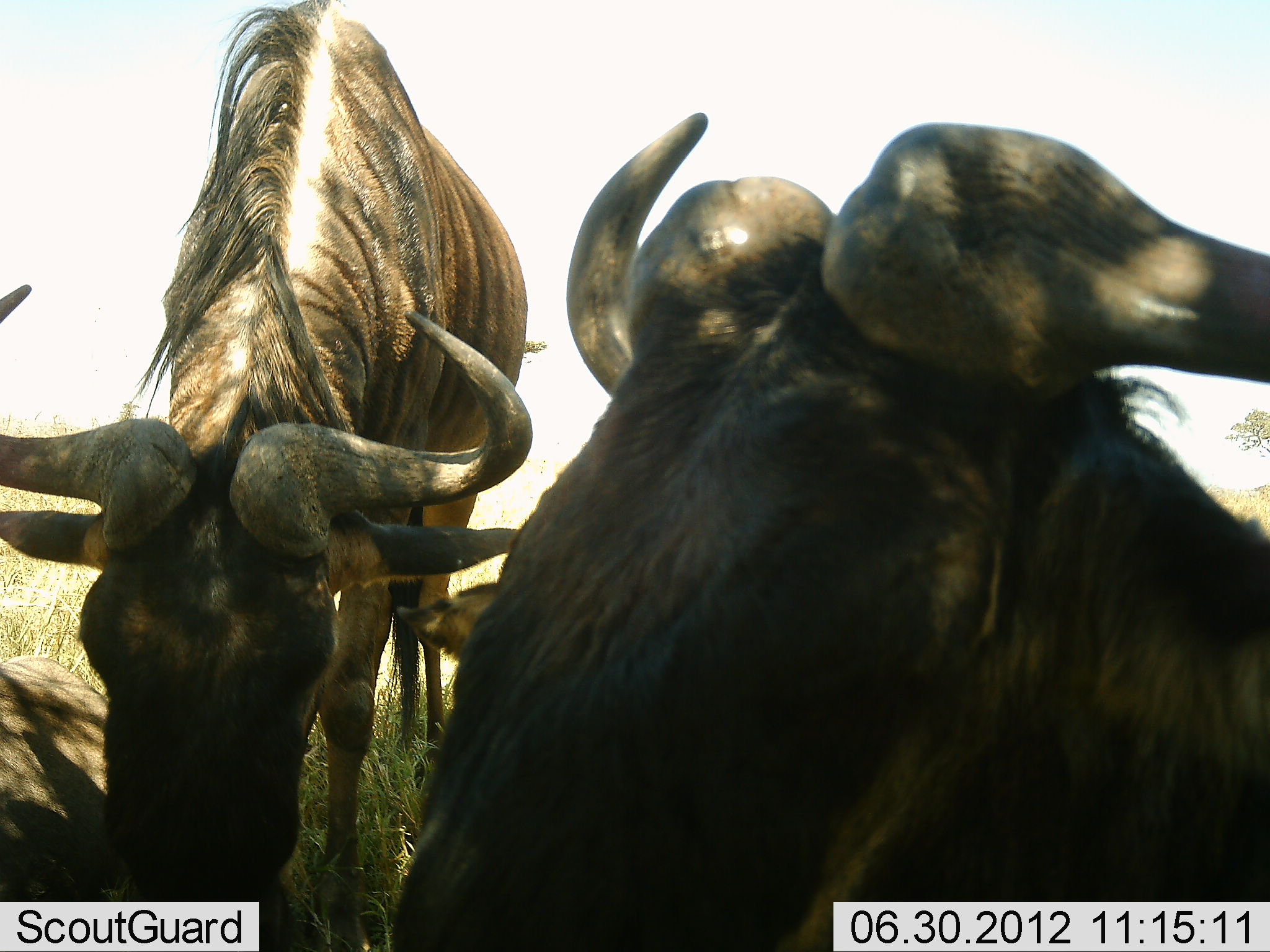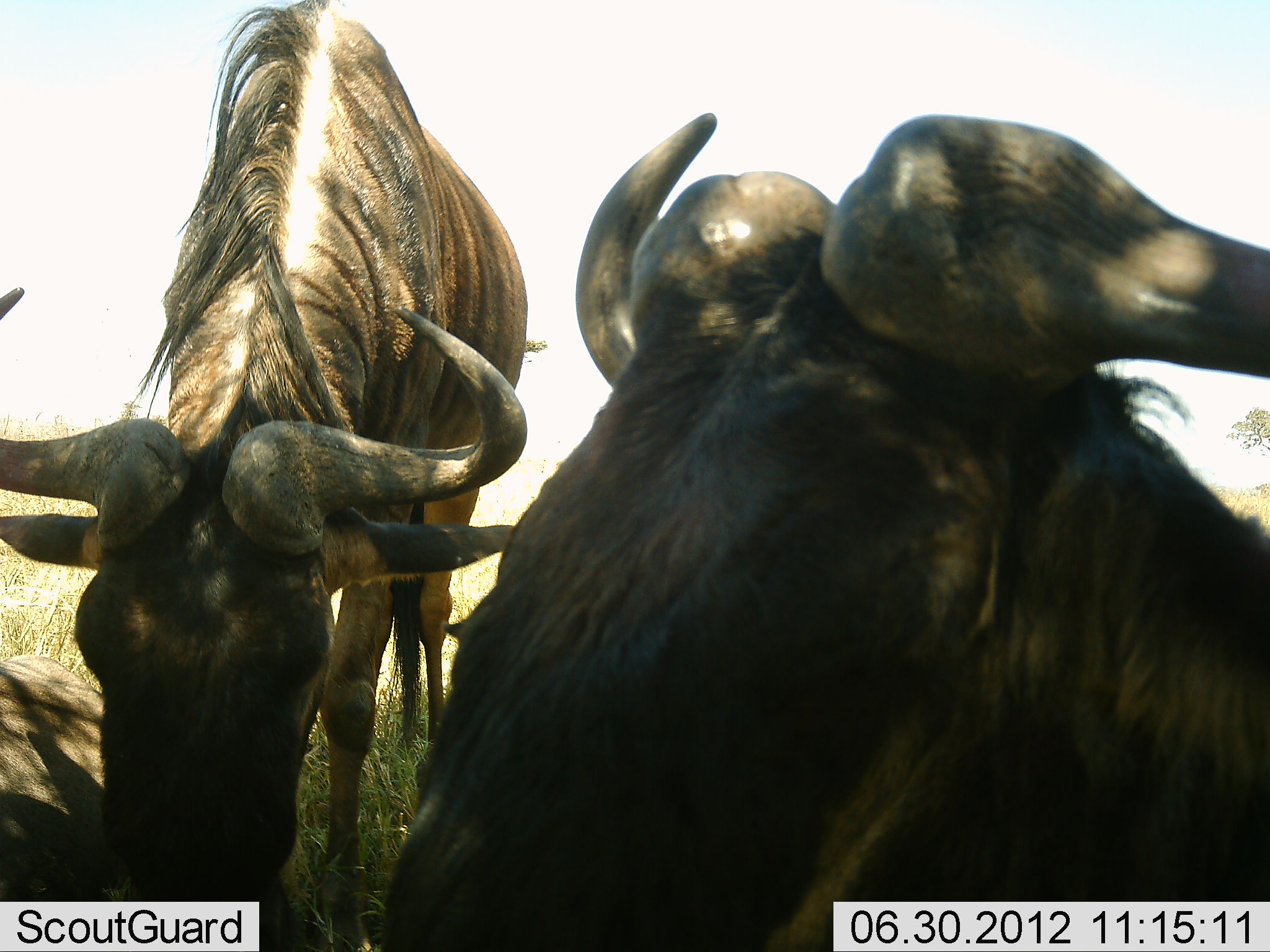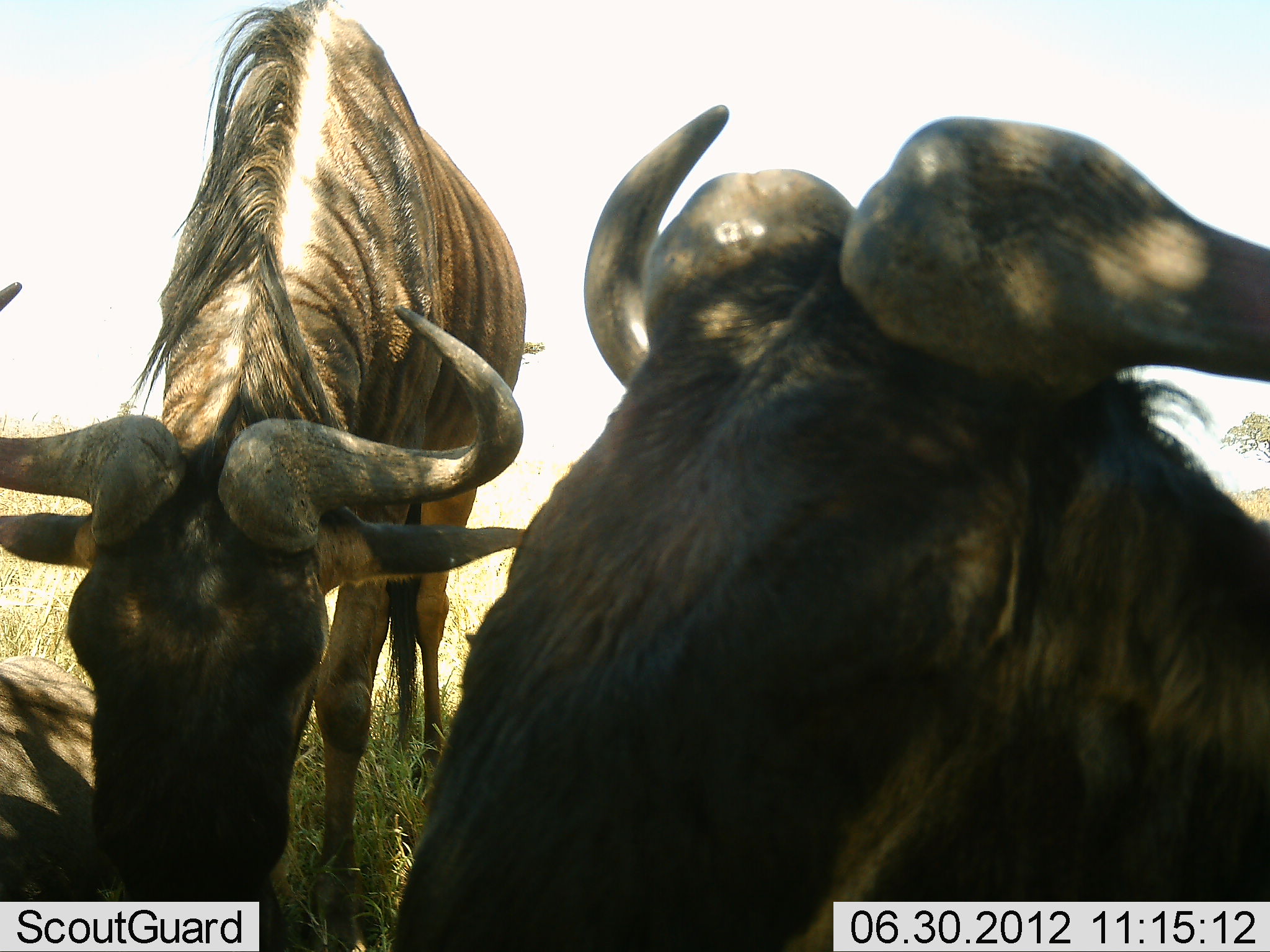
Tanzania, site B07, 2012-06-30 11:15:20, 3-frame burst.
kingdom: Animalia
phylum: Chordata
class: Mammalia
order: Artiodactyla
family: Bovidae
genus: Connochaetes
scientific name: Connochaetes taurinus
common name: blue wildebeest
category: wildebeest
Wildebeest (blue wildebeest) (Connochaetes taurinus), count 3. Behavior (volunteer vote fractions): standing 60%, resting 60%, moving 0%, interacting 10%. Young present (vote fraction): 0%. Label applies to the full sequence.